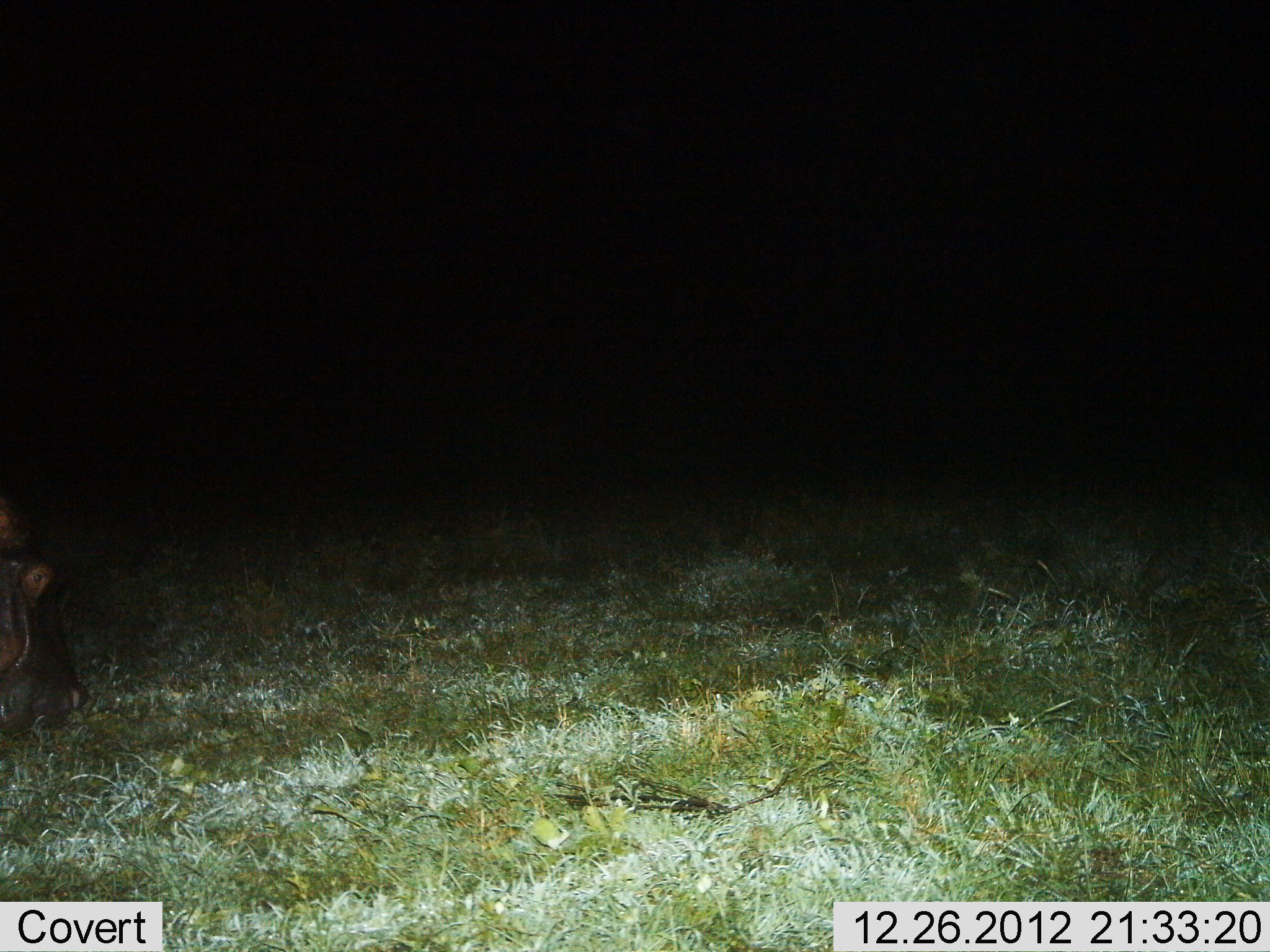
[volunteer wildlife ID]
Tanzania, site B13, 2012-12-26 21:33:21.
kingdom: Animalia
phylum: Chordata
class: Mammalia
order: Artiodactyla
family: Hippopotamidae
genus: Hippopotamus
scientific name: Hippopotamus amphibius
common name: hippopotamus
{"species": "hippopotamus (Hippopotamus amphibius)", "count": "1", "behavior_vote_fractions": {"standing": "23%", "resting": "18%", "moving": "5%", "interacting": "0%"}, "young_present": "0%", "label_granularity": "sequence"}